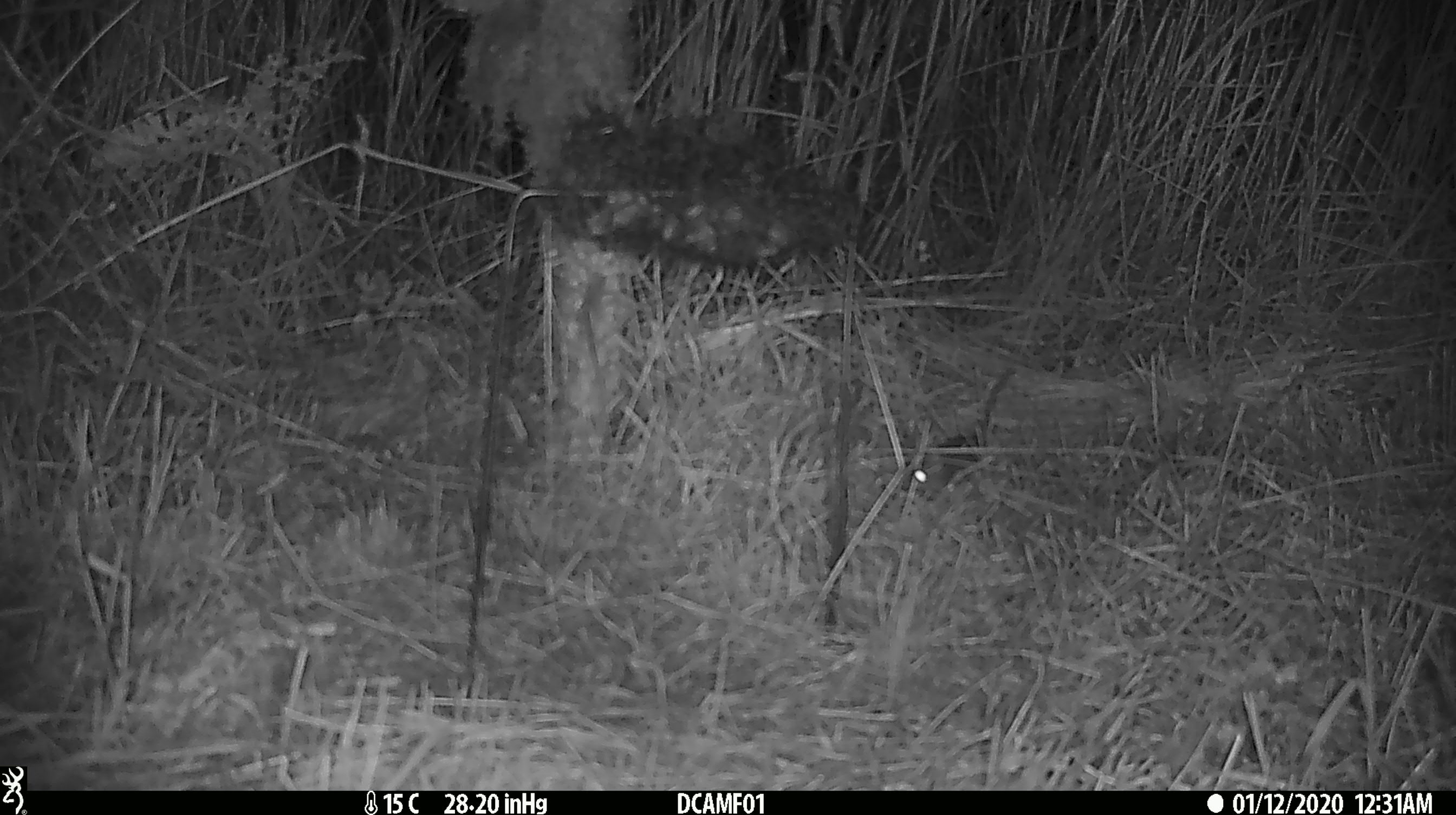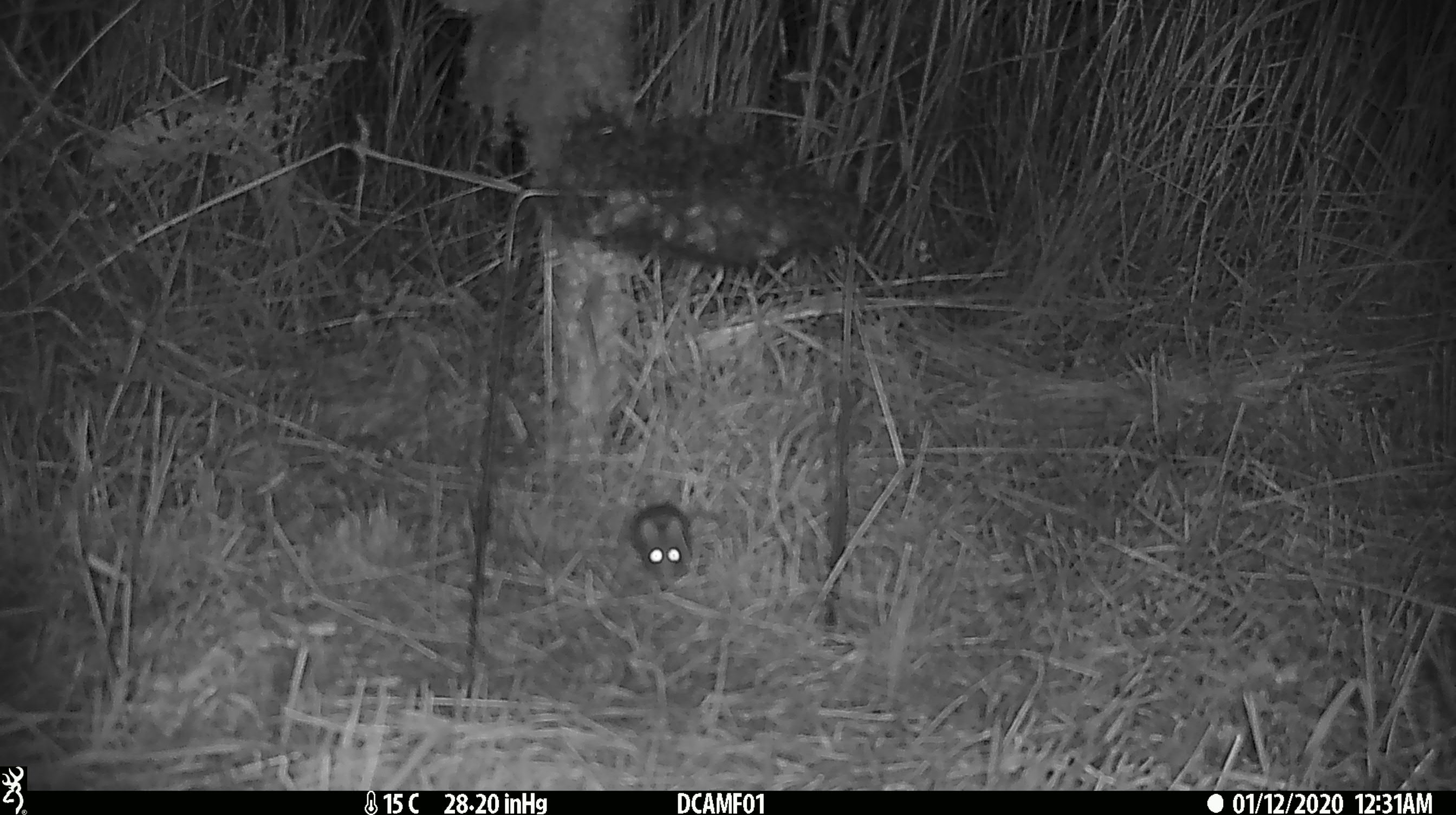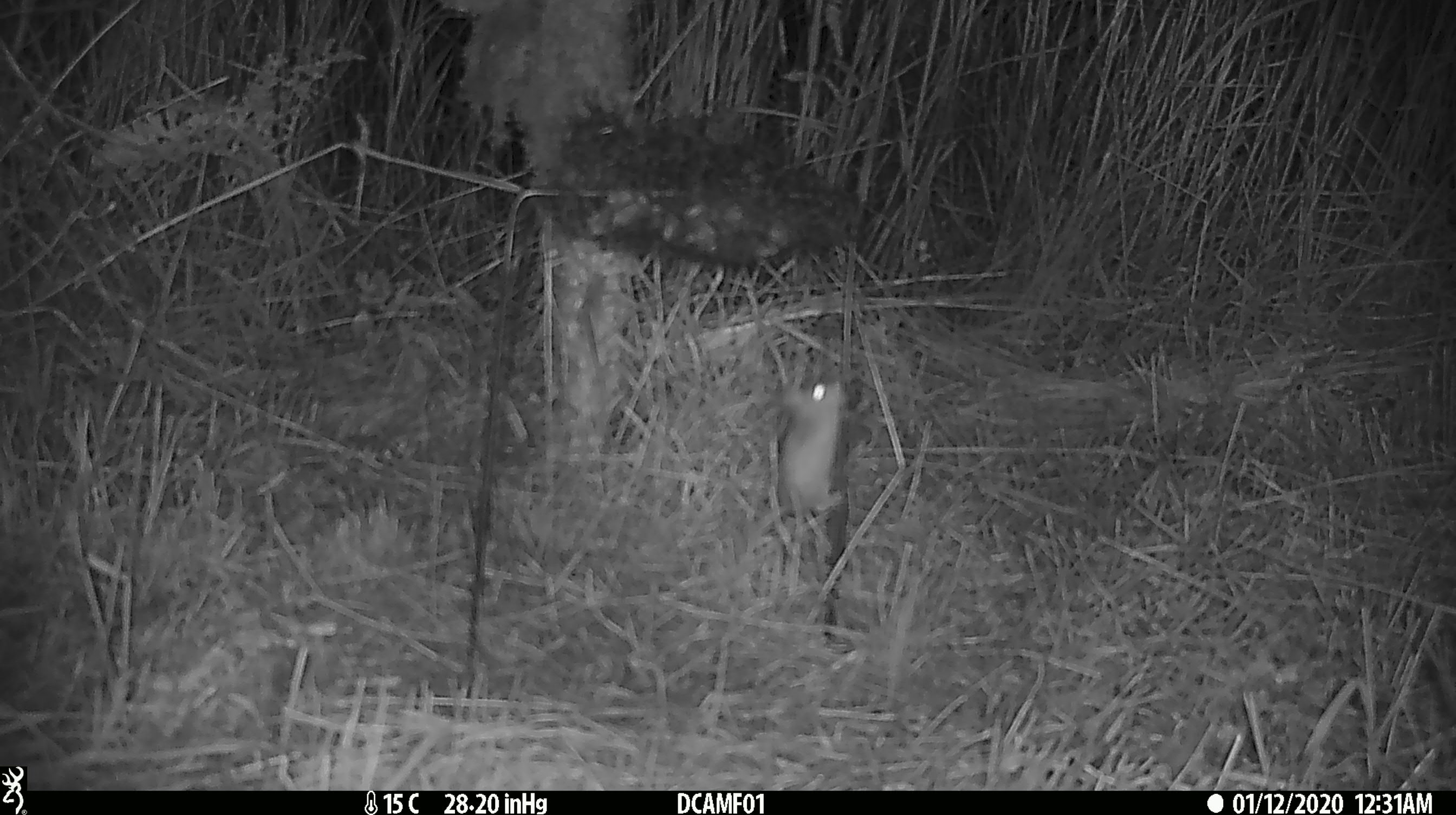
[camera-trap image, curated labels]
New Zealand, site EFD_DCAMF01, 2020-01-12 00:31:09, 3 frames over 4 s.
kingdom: Animalia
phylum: Chordata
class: Mammalia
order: Rodentia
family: Muridae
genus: Mus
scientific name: Mus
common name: mouse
Mouse (Mus).